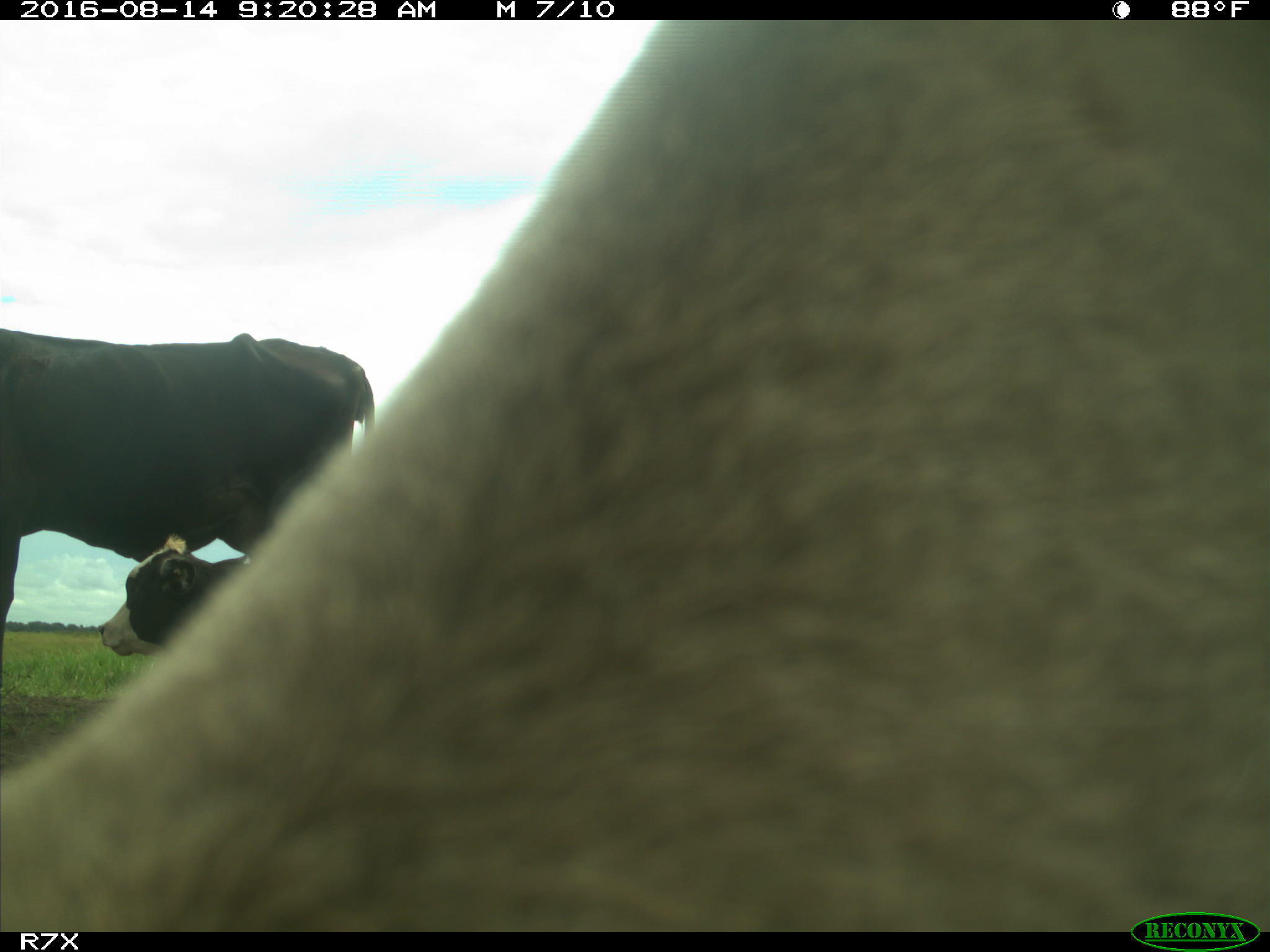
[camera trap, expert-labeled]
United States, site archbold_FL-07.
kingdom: Animalia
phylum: Chordata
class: Mammalia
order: Artiodactyla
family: Bovidae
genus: Bos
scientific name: Bos taurus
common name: domestic cow